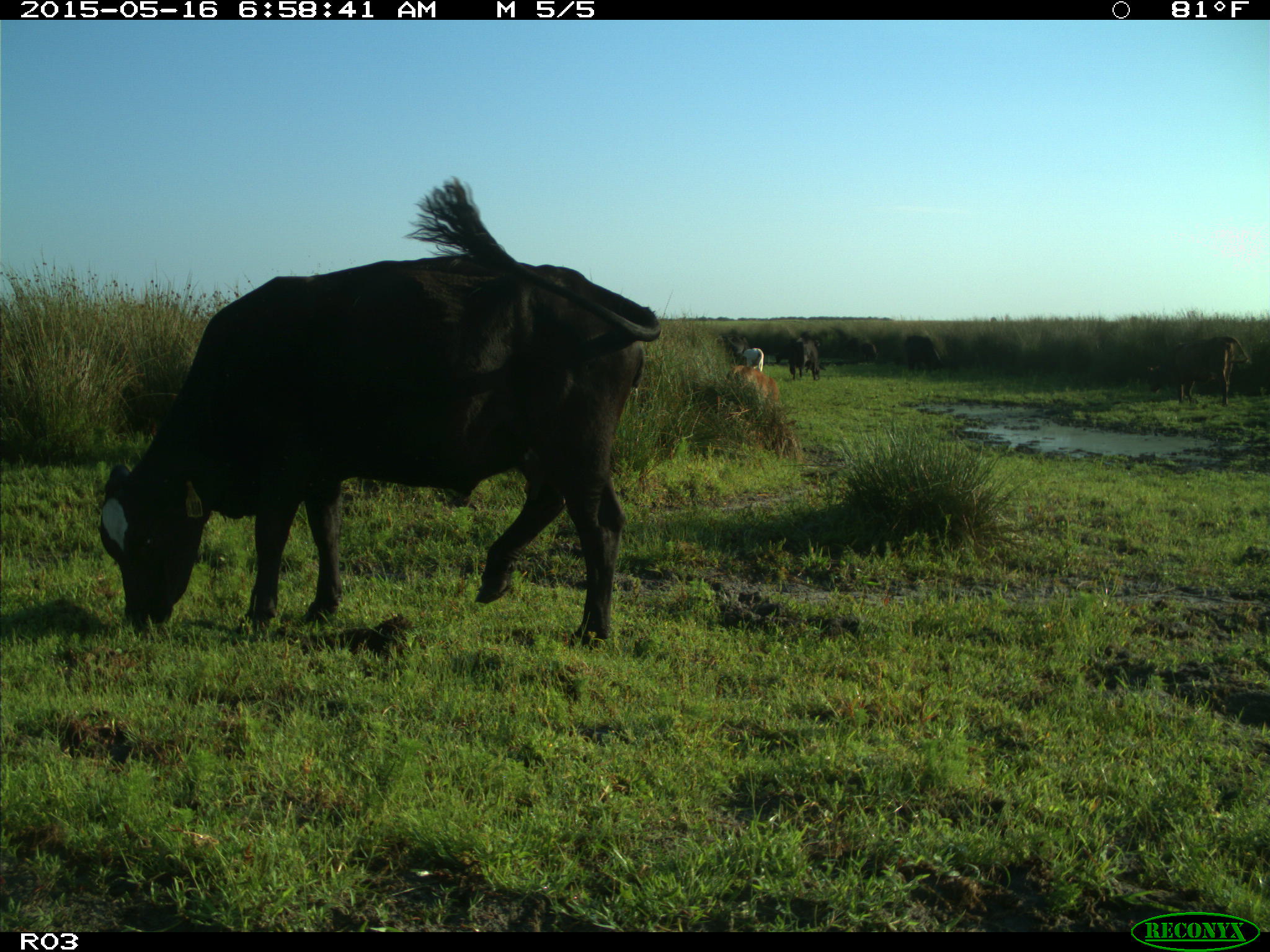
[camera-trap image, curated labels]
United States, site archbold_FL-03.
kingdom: Animalia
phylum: Chordata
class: Mammalia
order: Artiodactyla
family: Bovidae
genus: Bos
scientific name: Bos taurus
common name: domestic cow